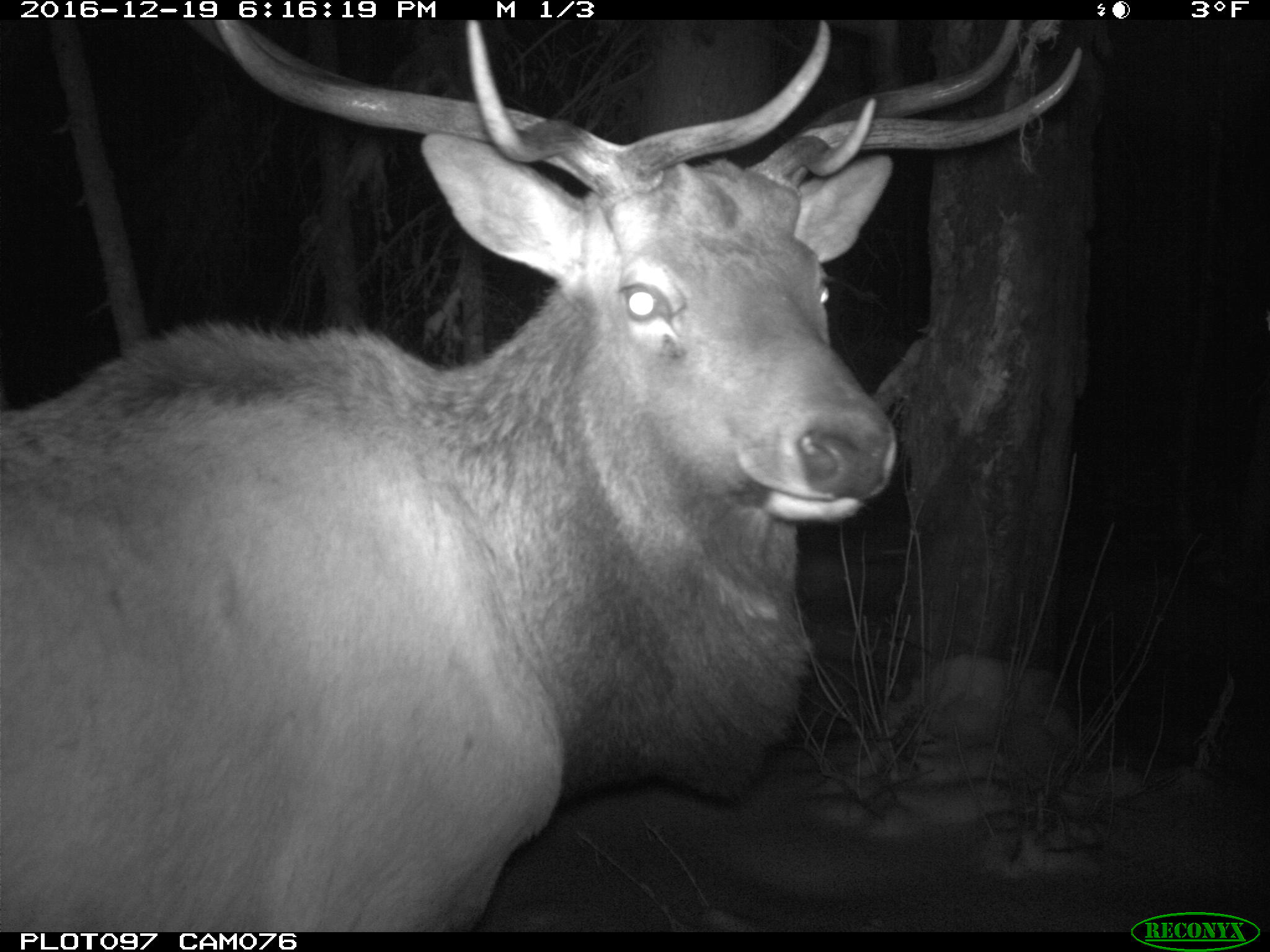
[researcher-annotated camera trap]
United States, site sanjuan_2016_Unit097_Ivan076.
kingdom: Animalia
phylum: Chordata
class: Mammalia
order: Artiodactyla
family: Cervidae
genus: Cervus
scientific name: Cervus elaphus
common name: red deer